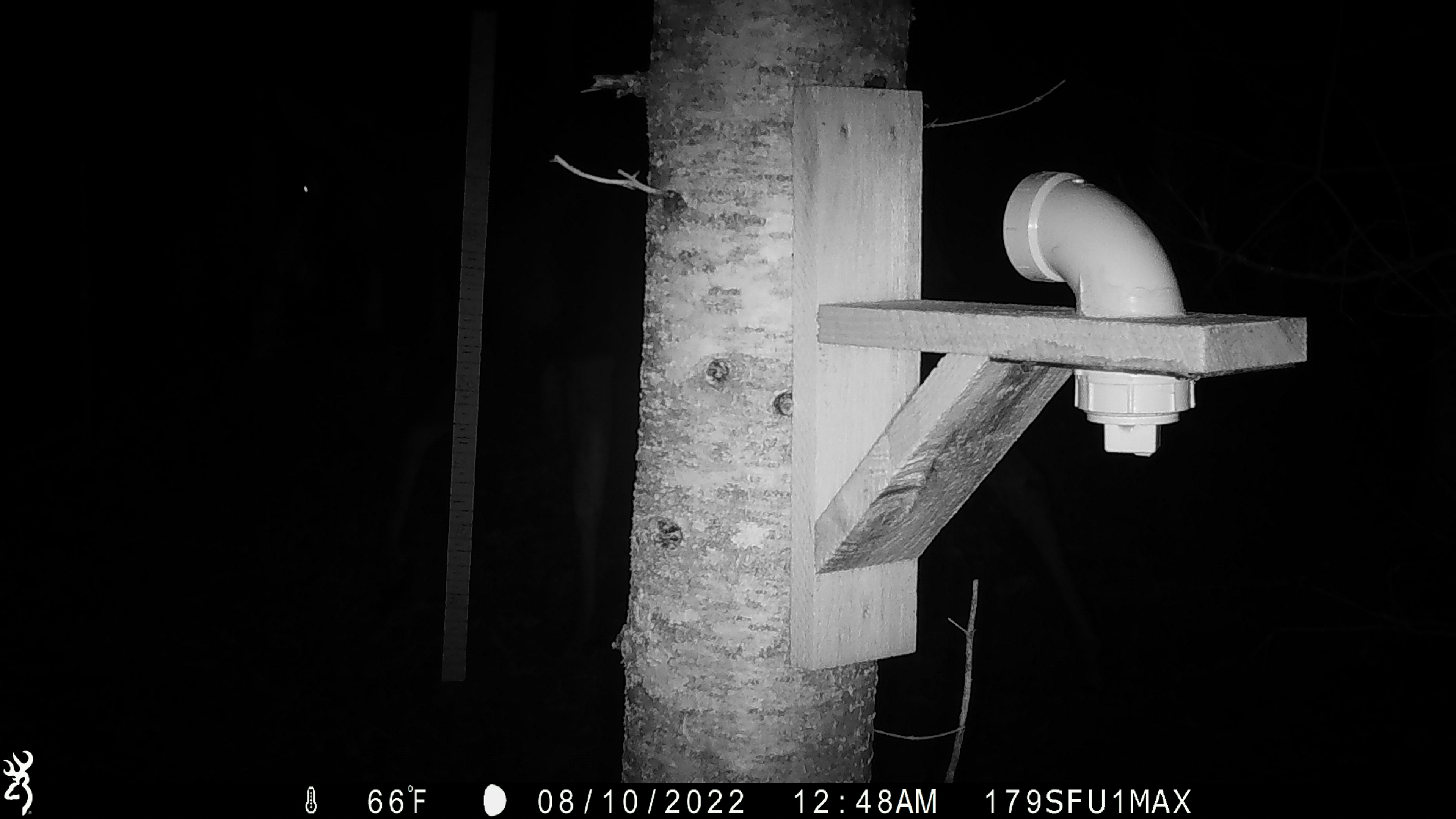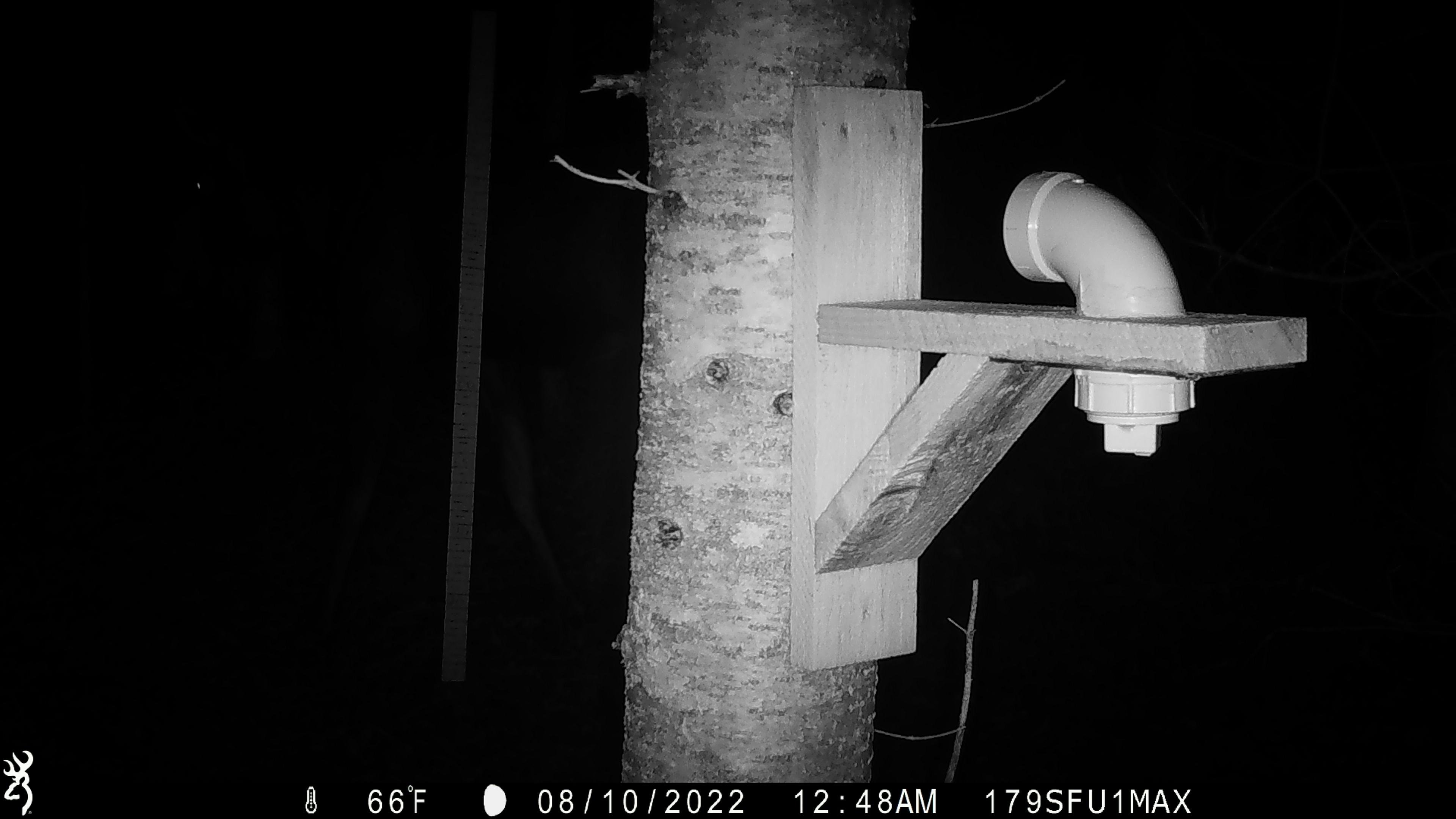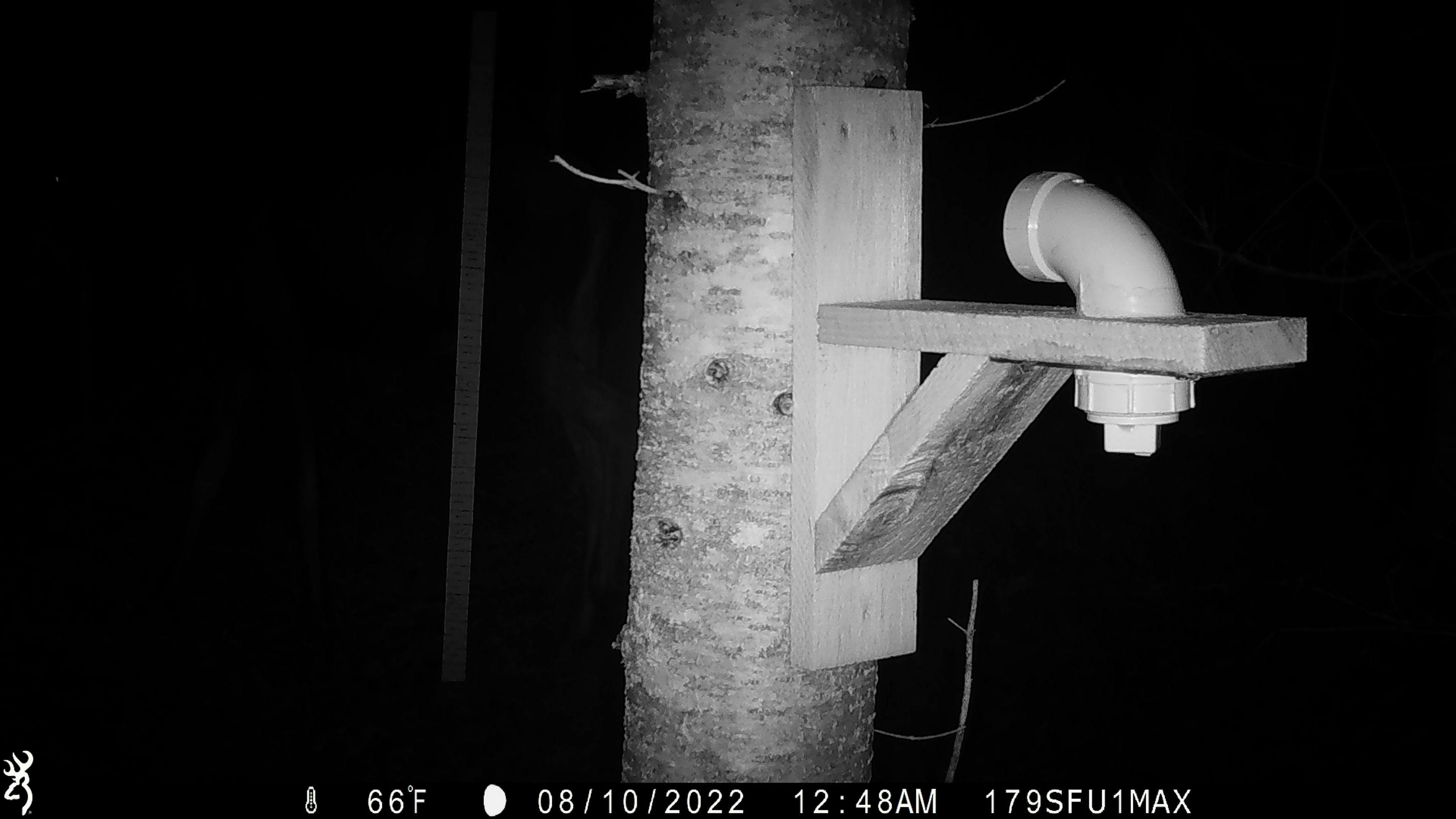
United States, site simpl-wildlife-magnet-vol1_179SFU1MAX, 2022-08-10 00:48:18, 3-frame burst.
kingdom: Animalia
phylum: Chordata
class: Mammalia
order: Artiodactyla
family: Cervidae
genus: Alces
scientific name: Alces alces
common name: moose